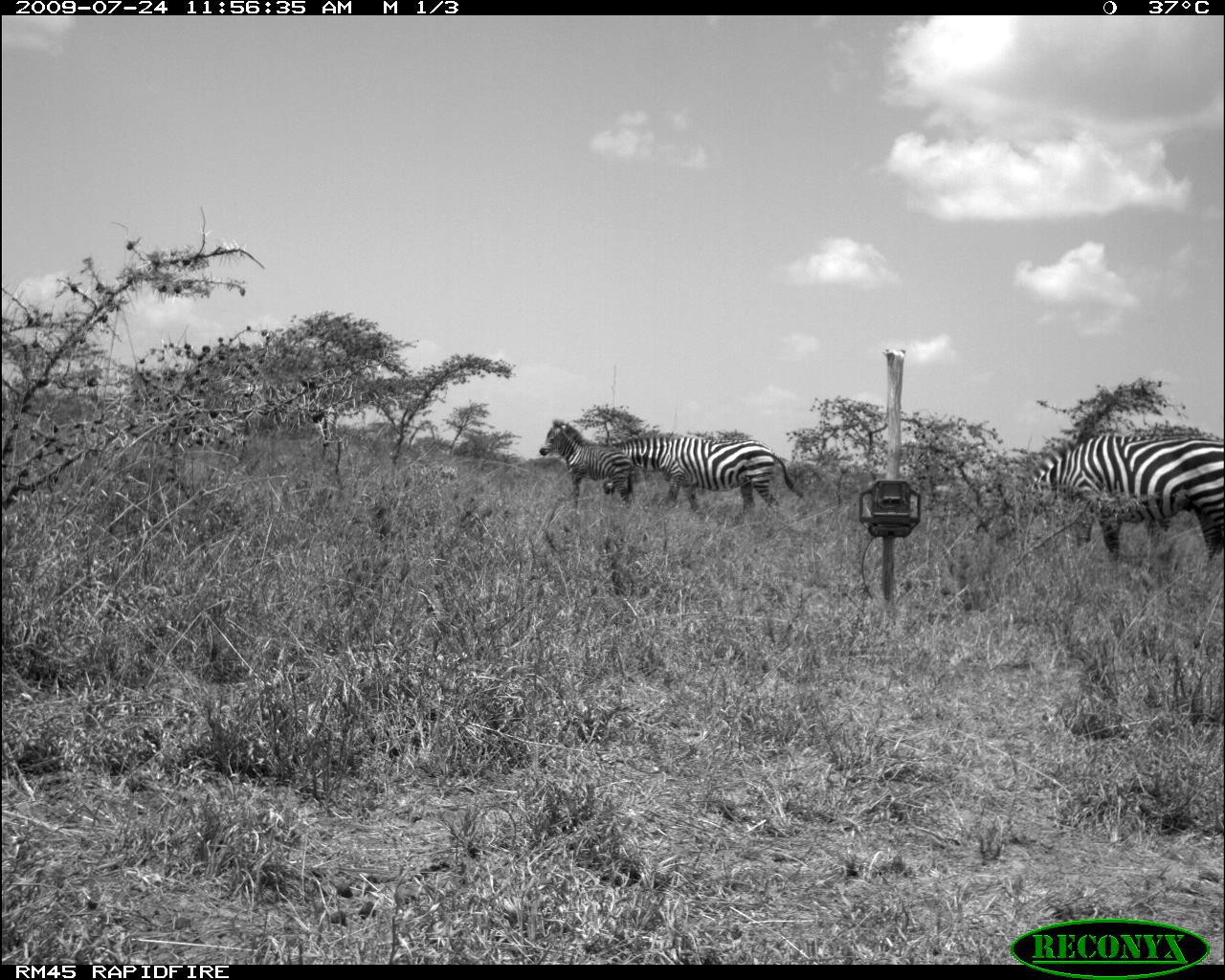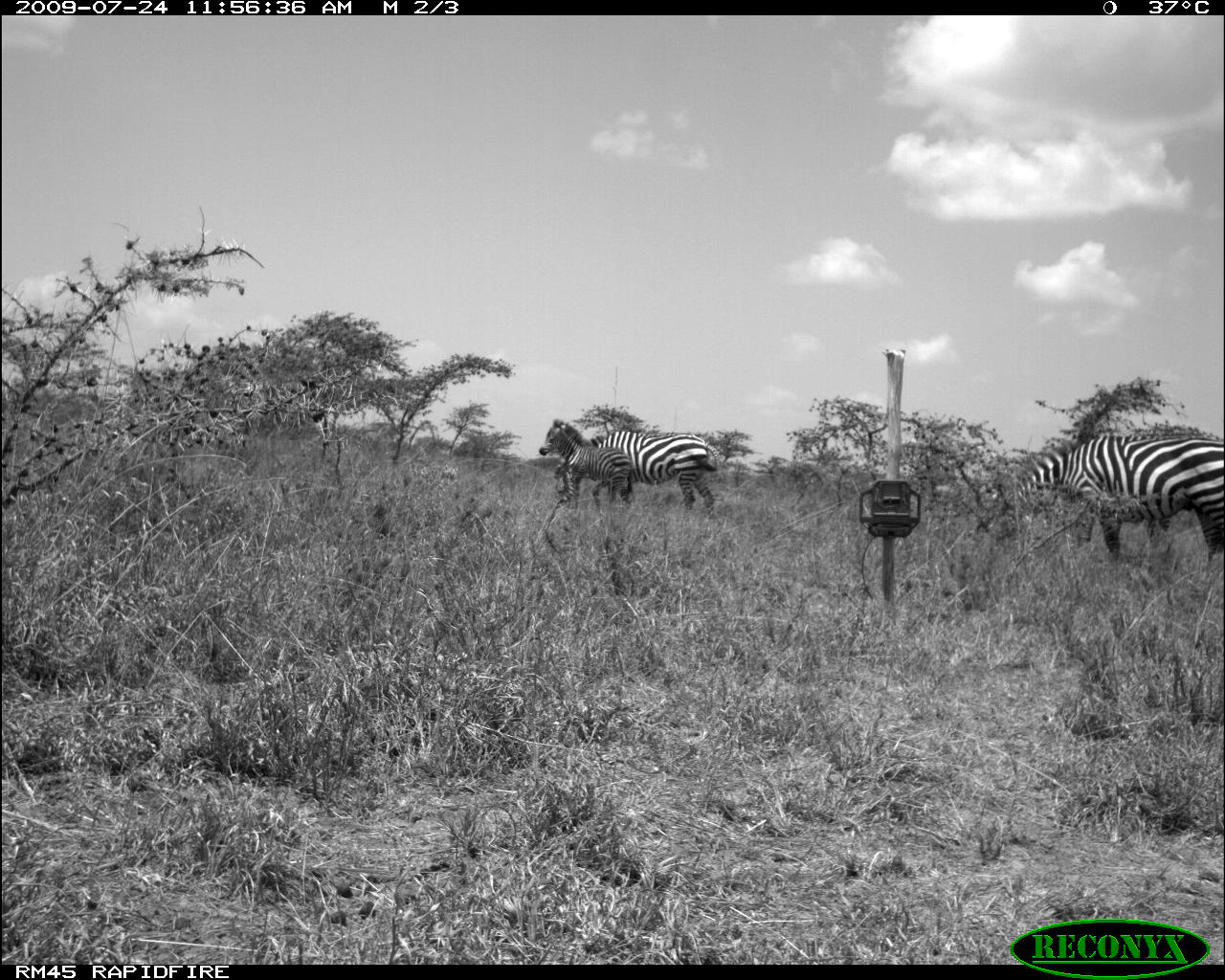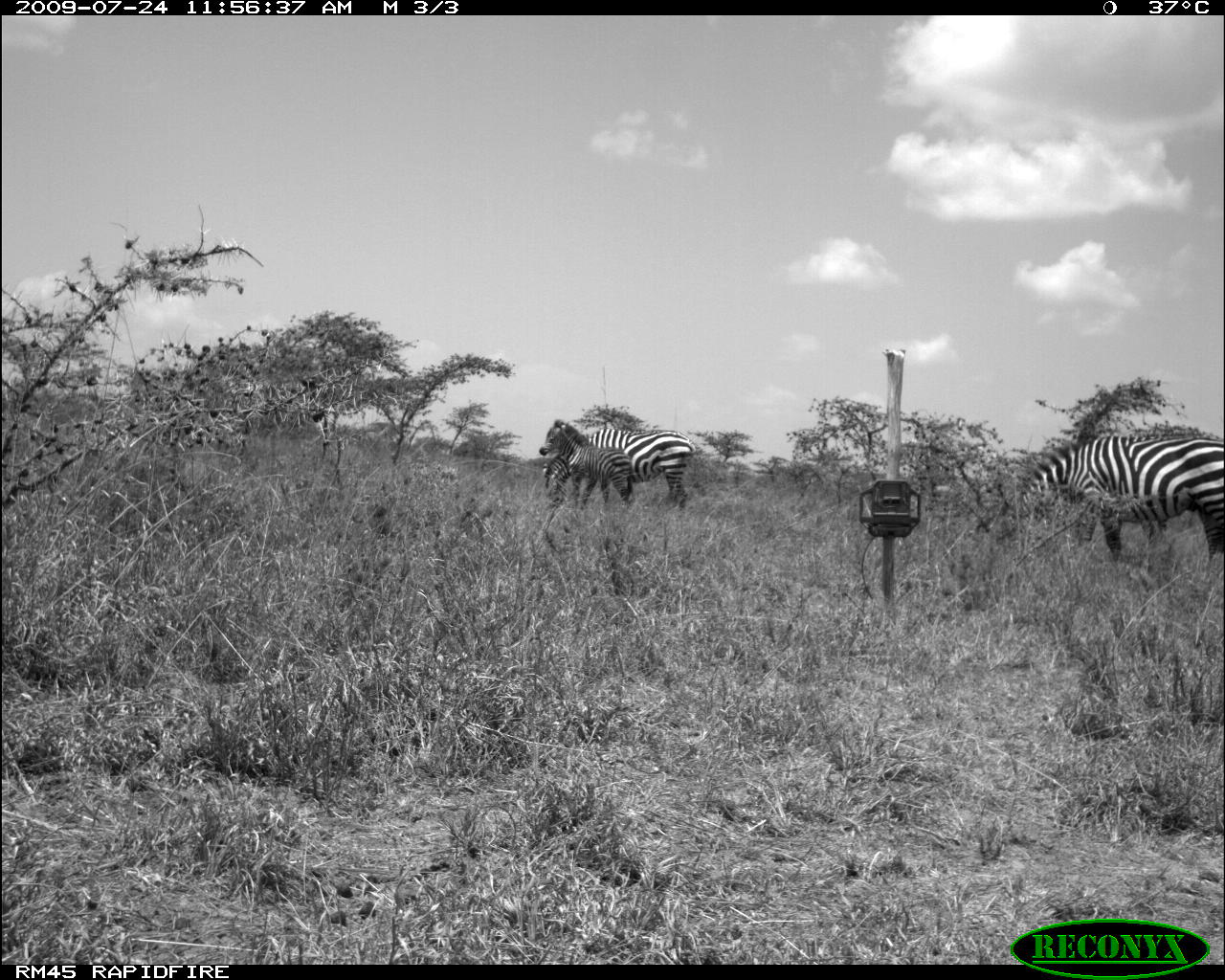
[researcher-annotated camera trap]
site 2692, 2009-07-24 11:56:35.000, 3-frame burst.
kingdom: Animalia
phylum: Chordata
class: Mammalia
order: Perissodactyla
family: Equidae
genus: Equus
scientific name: Equus quagga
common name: plains zebra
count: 3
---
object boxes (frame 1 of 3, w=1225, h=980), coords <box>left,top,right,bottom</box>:
equus quagga: <box>1024,431,1225,567</box>; <box>608,432,805,523</box>; <box>538,418,635,517</box>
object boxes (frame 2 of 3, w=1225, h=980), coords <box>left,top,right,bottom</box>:
equus quagga: <box>976,431,1225,566</box>; <box>551,426,722,518</box>; <box>538,418,637,512</box>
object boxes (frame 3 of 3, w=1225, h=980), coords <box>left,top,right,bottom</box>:
equus quagga: <box>1017,421,1225,567</box>; <box>542,426,698,518</box>; <box>538,418,638,513</box>